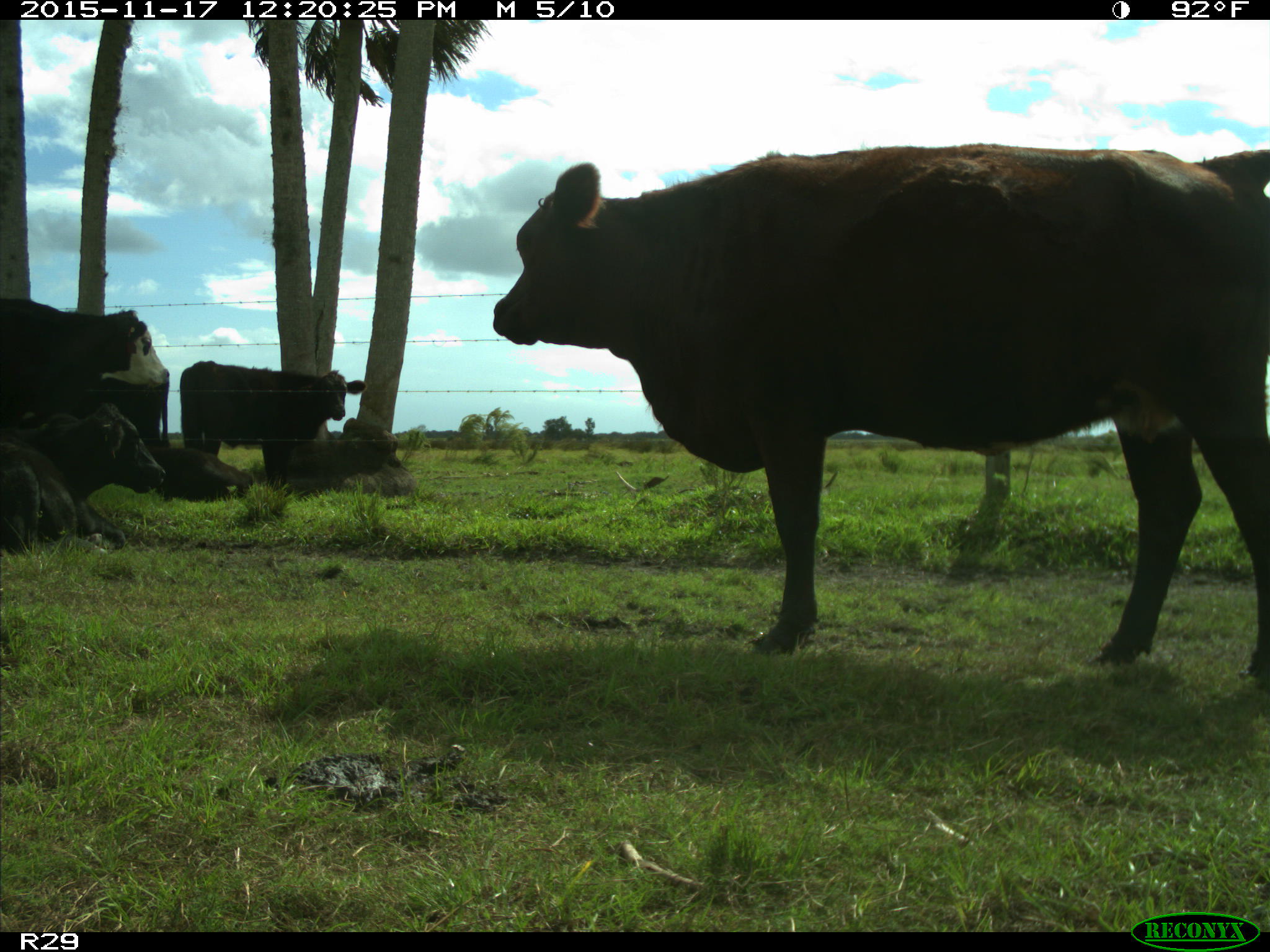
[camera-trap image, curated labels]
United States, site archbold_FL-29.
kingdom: Animalia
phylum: Chordata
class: Mammalia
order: Artiodactyla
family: Bovidae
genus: Bos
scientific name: Bos taurus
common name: domestic cow